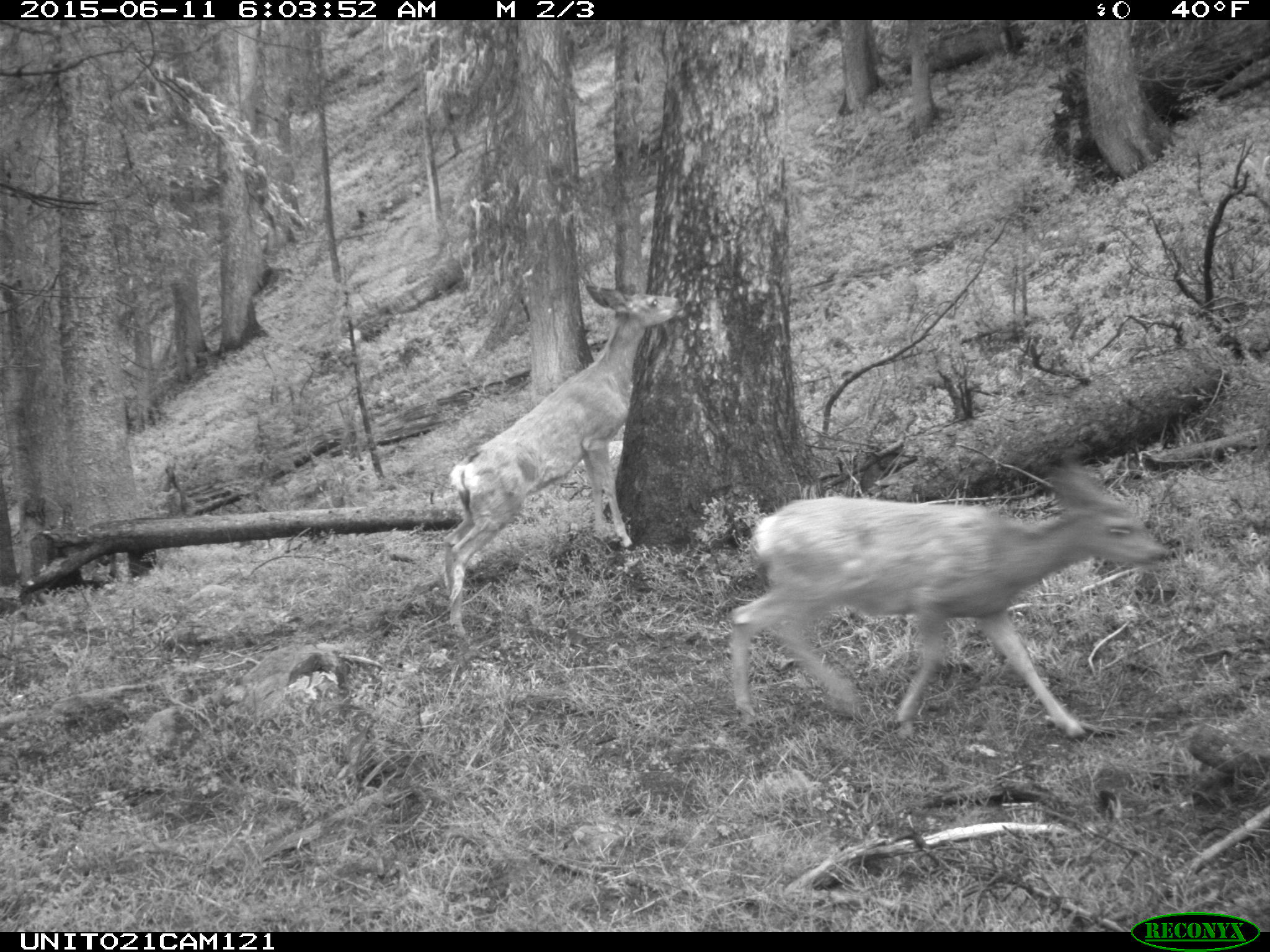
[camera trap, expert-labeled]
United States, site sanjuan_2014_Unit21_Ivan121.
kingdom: Animalia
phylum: Chordata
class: Mammalia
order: Artiodactyla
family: Cervidae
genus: Odocoileus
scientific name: Odocoileus hemionus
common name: mule deer